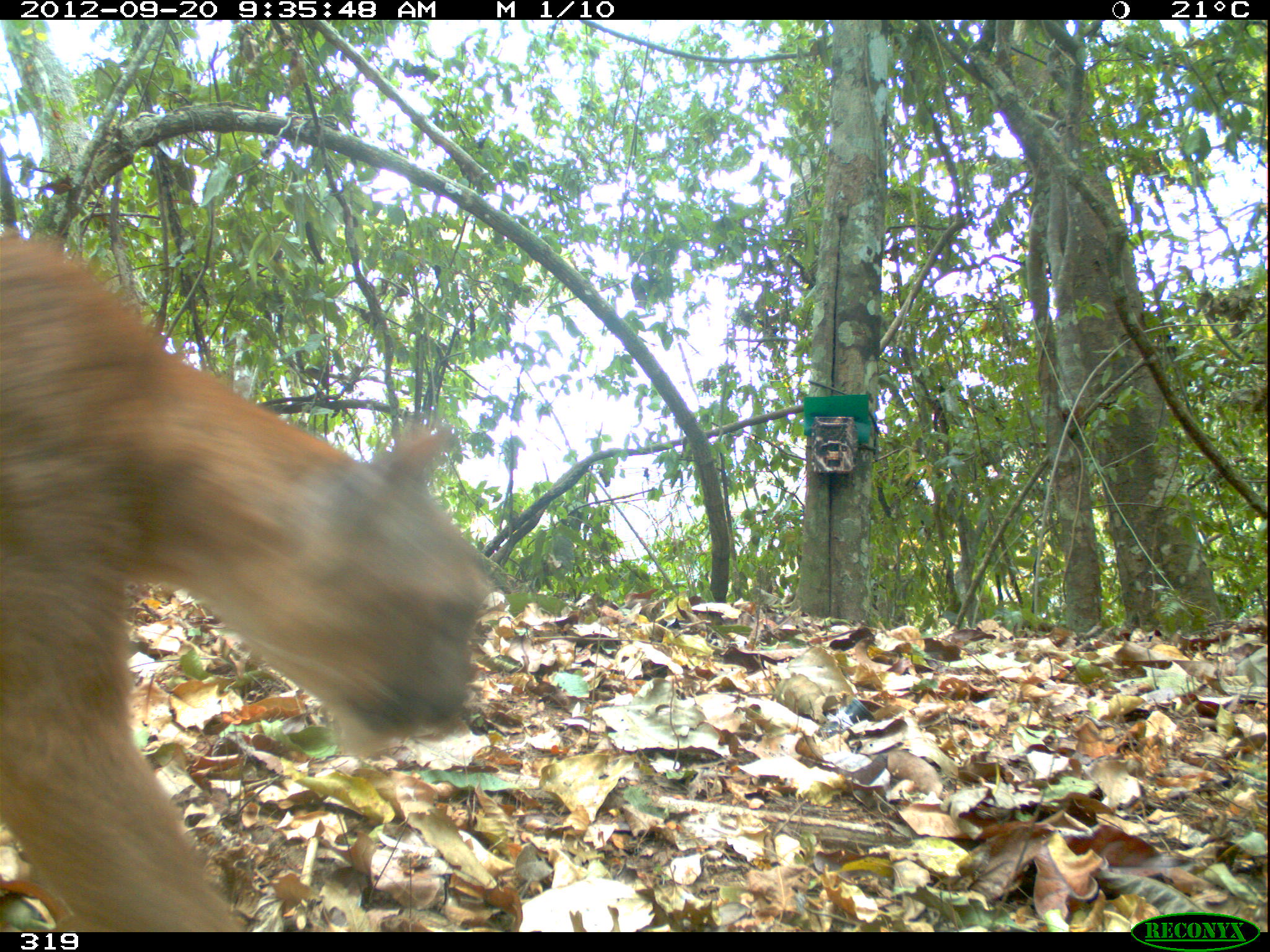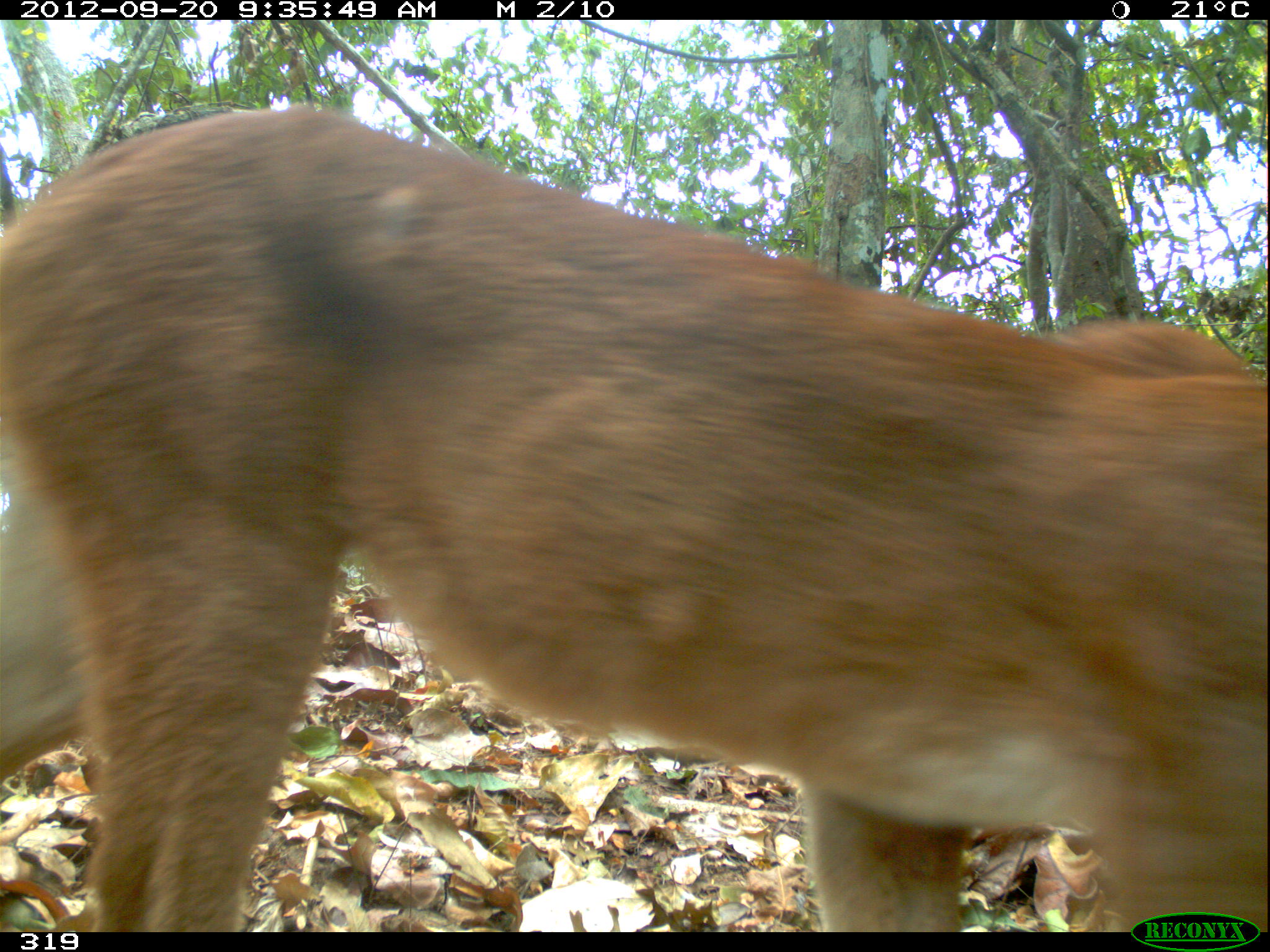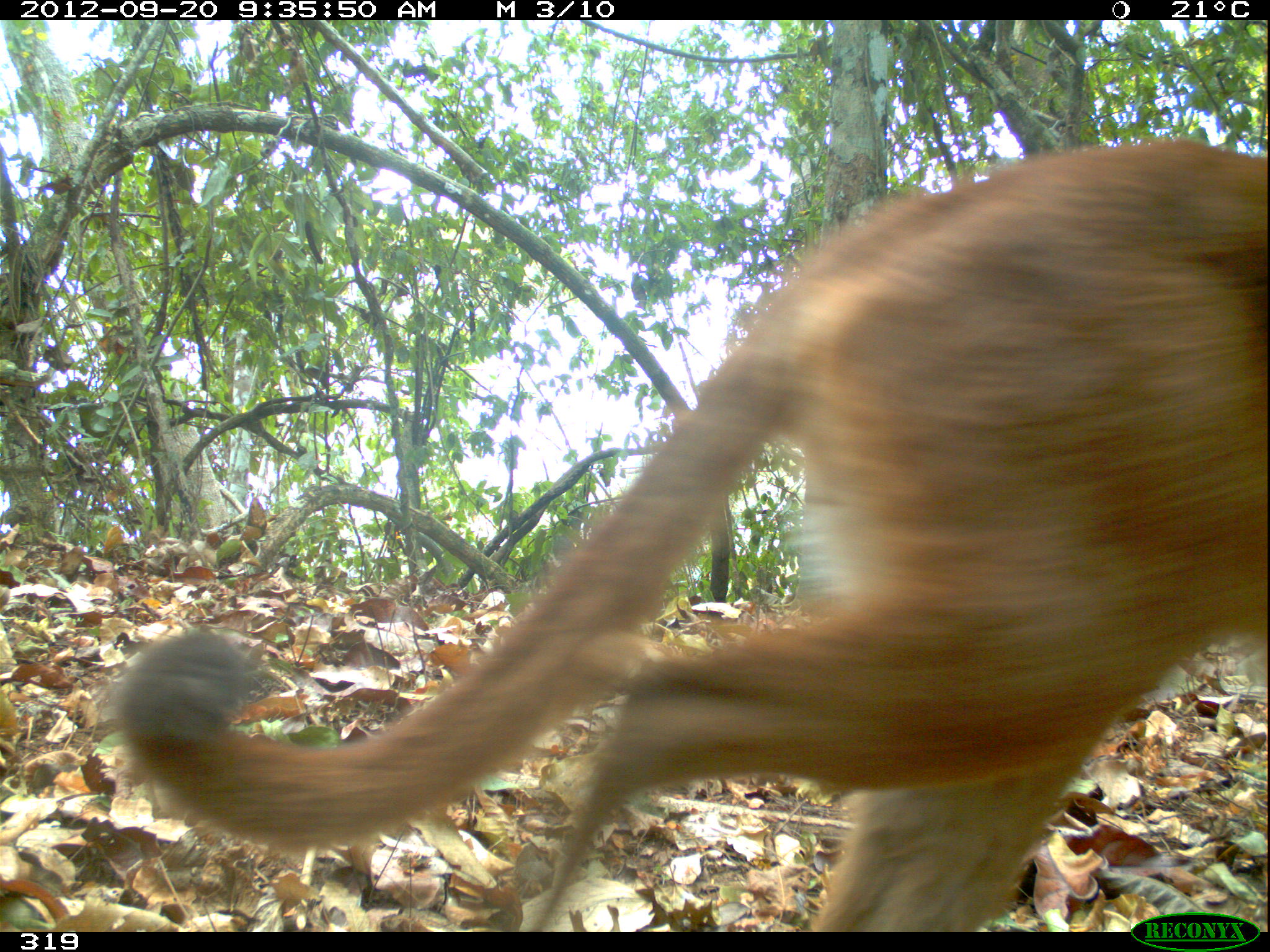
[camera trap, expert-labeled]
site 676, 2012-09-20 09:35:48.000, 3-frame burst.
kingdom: Animalia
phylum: Chordata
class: Mammalia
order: Carnivora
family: Felidae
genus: Puma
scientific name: Puma concolor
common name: mountain lion